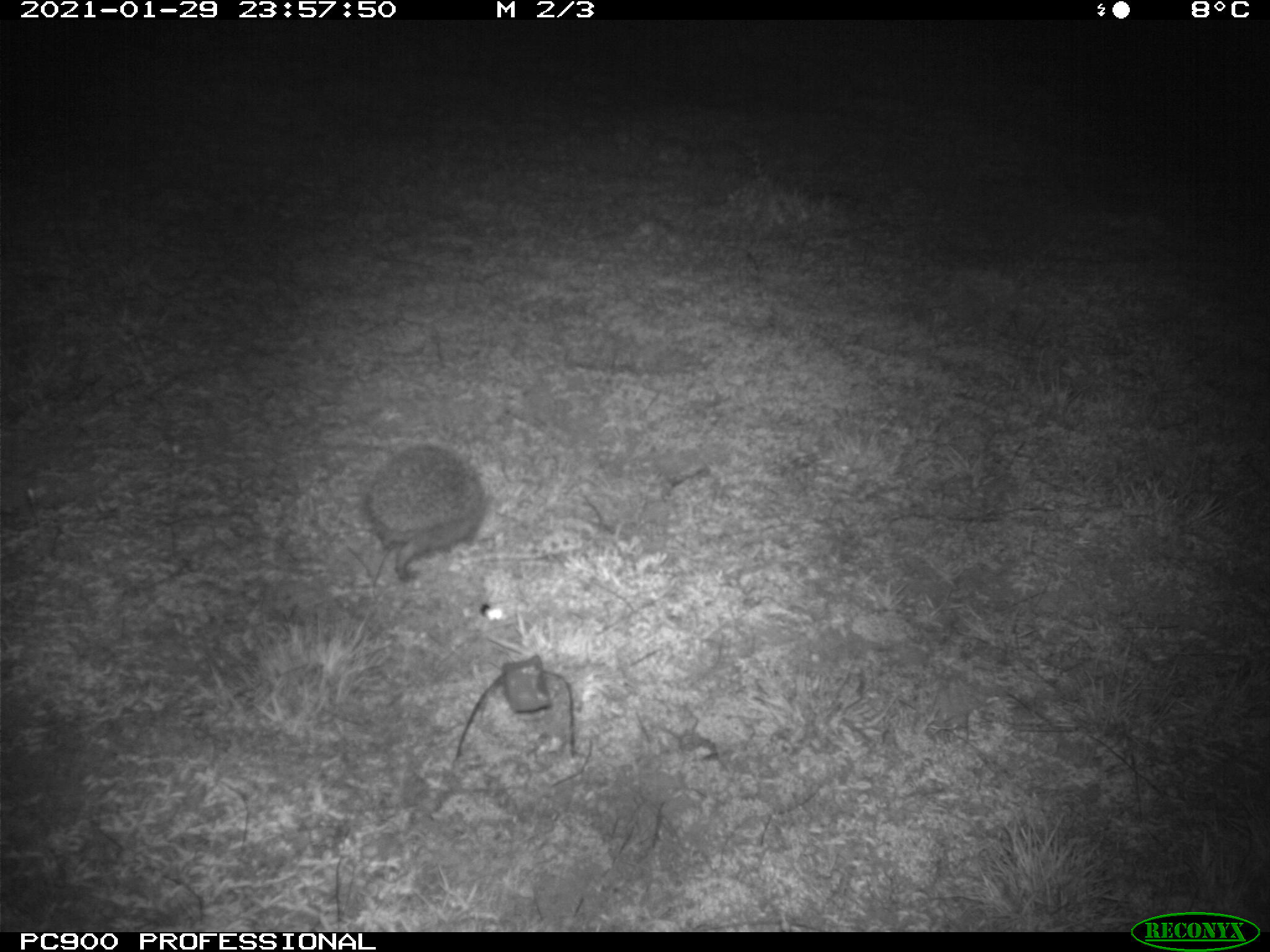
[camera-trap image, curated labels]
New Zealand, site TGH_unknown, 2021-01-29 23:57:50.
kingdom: Animalia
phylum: Chordata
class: Mammalia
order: Eulipotyphla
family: Erinaceidae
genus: Erinaceus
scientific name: Erinaceus europaeus europaeus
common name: european hedgehog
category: hedgehog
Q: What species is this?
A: Hedgehog (european hedgehog) (Erinaceus europaeus europaeus).